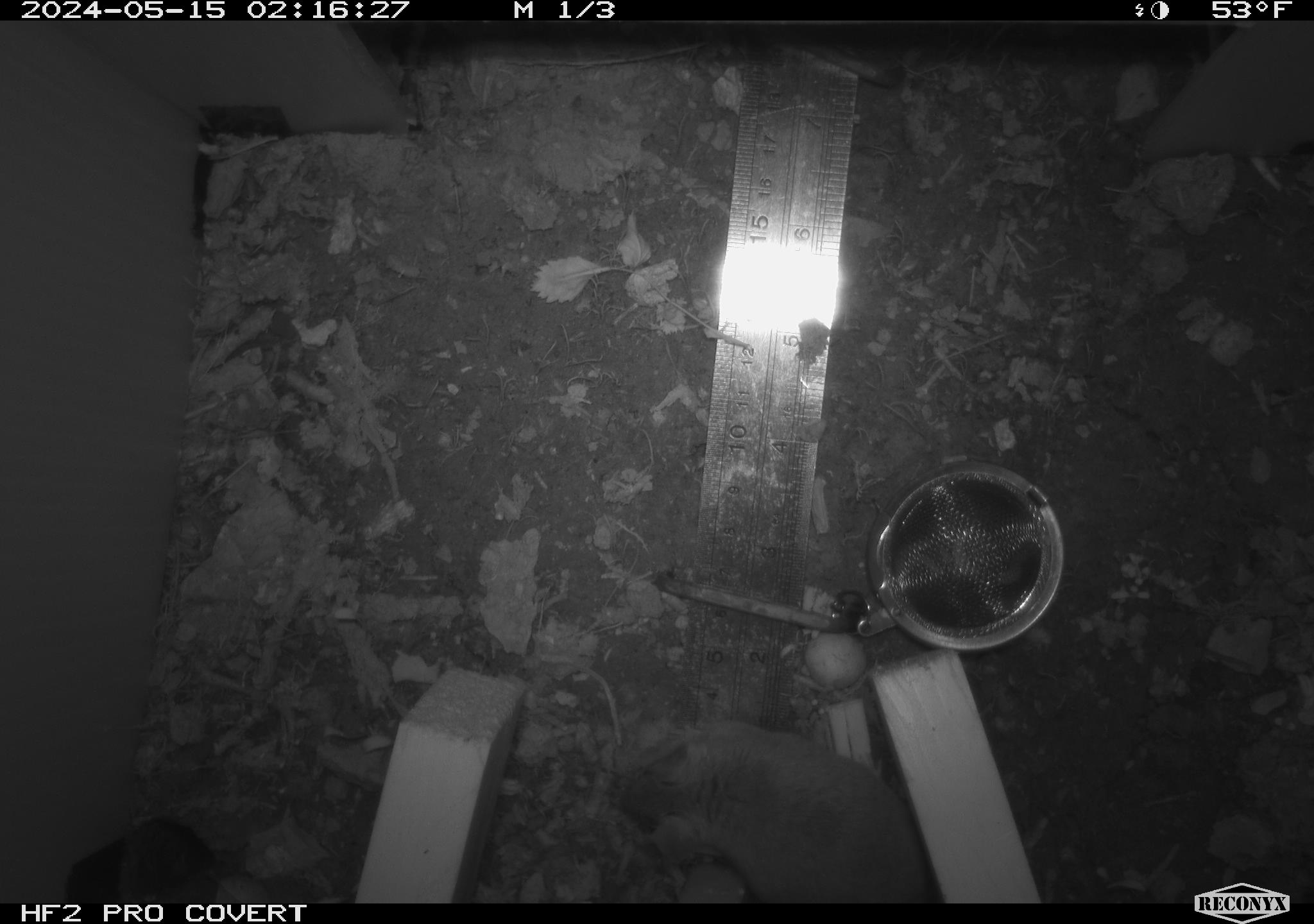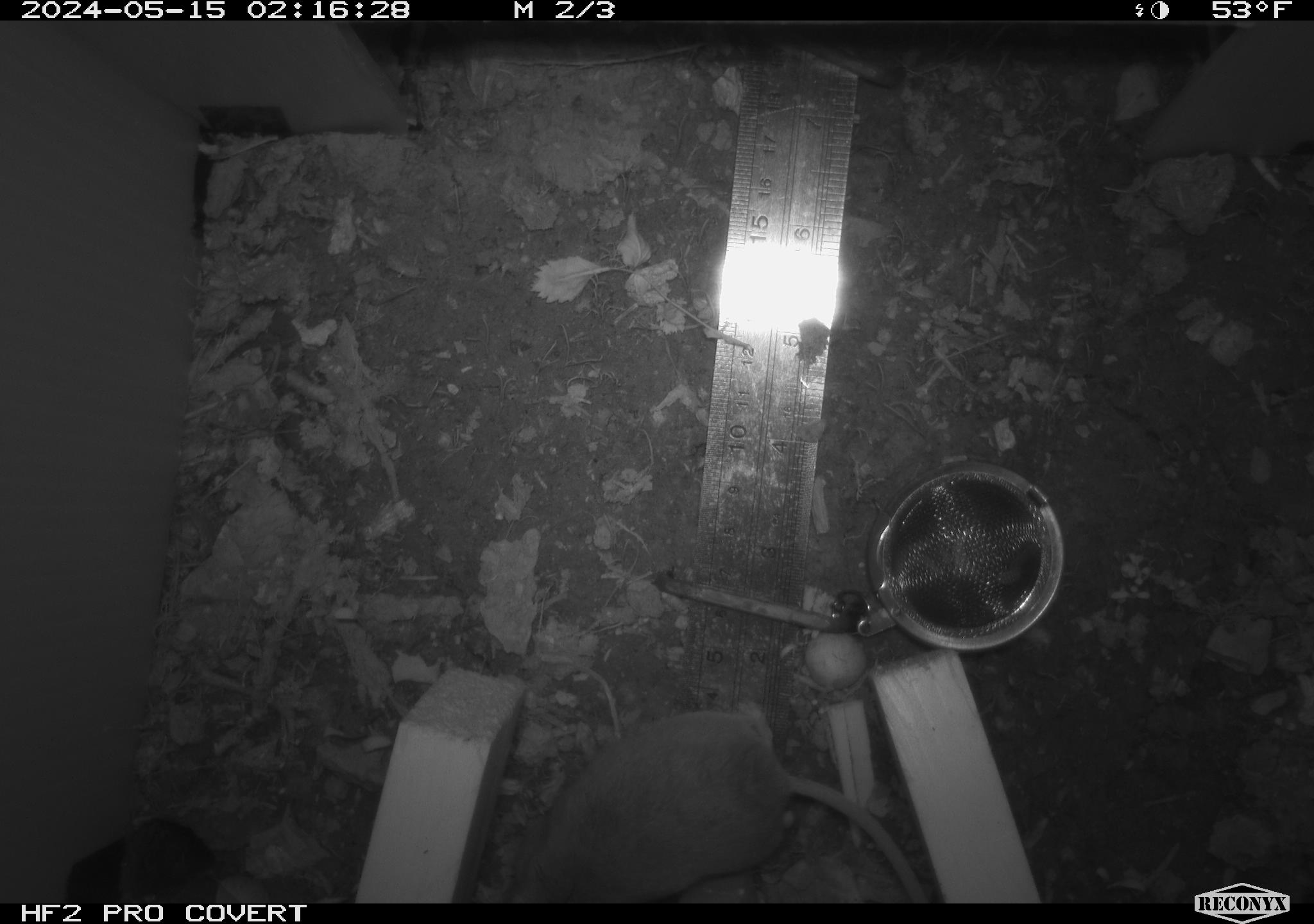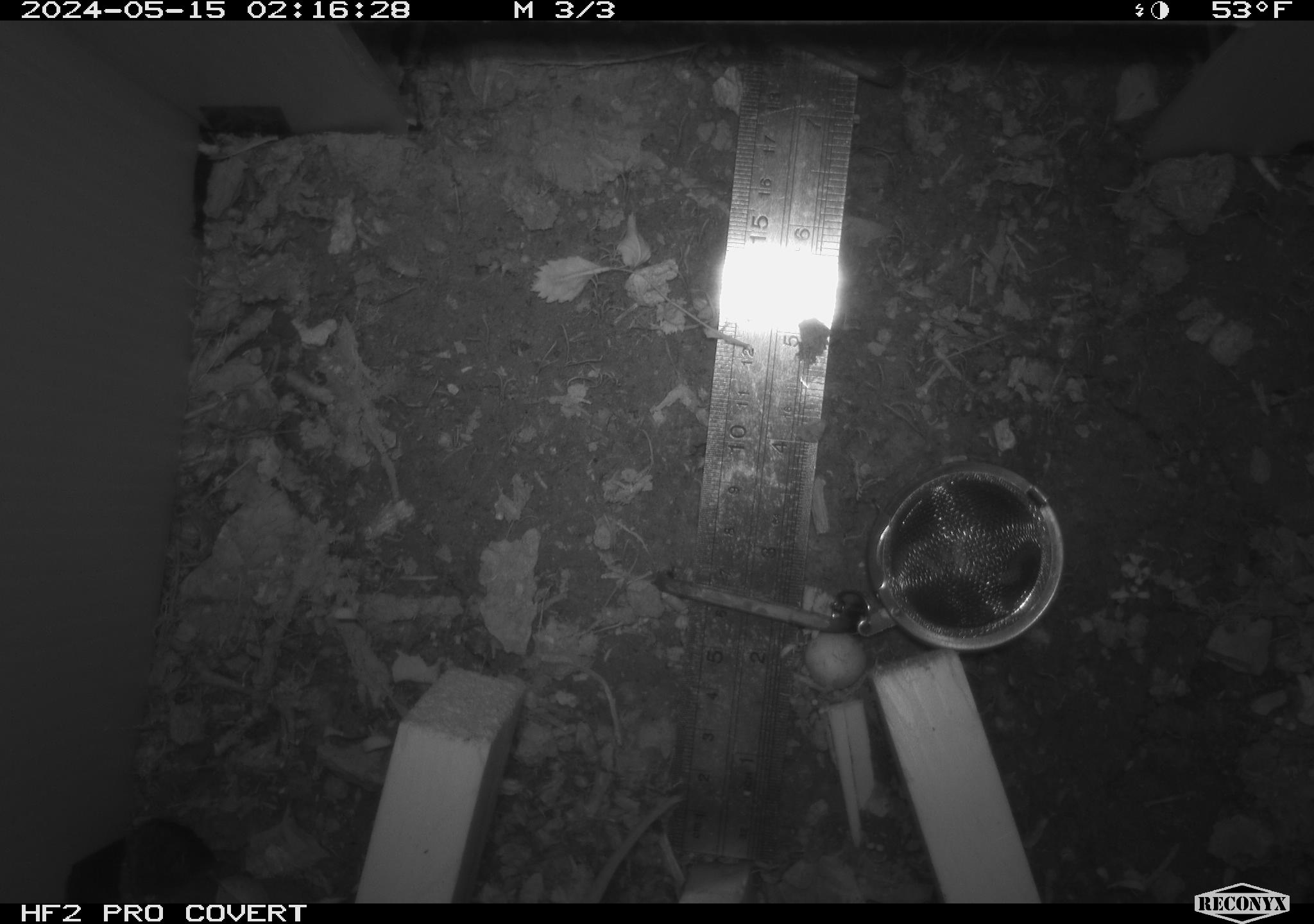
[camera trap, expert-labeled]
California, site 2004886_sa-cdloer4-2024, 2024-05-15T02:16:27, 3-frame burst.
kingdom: Animalia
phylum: Chordata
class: Mammalia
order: Rodentia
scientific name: Rodentia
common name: mouse species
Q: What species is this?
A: Mouse species (Rodentia).